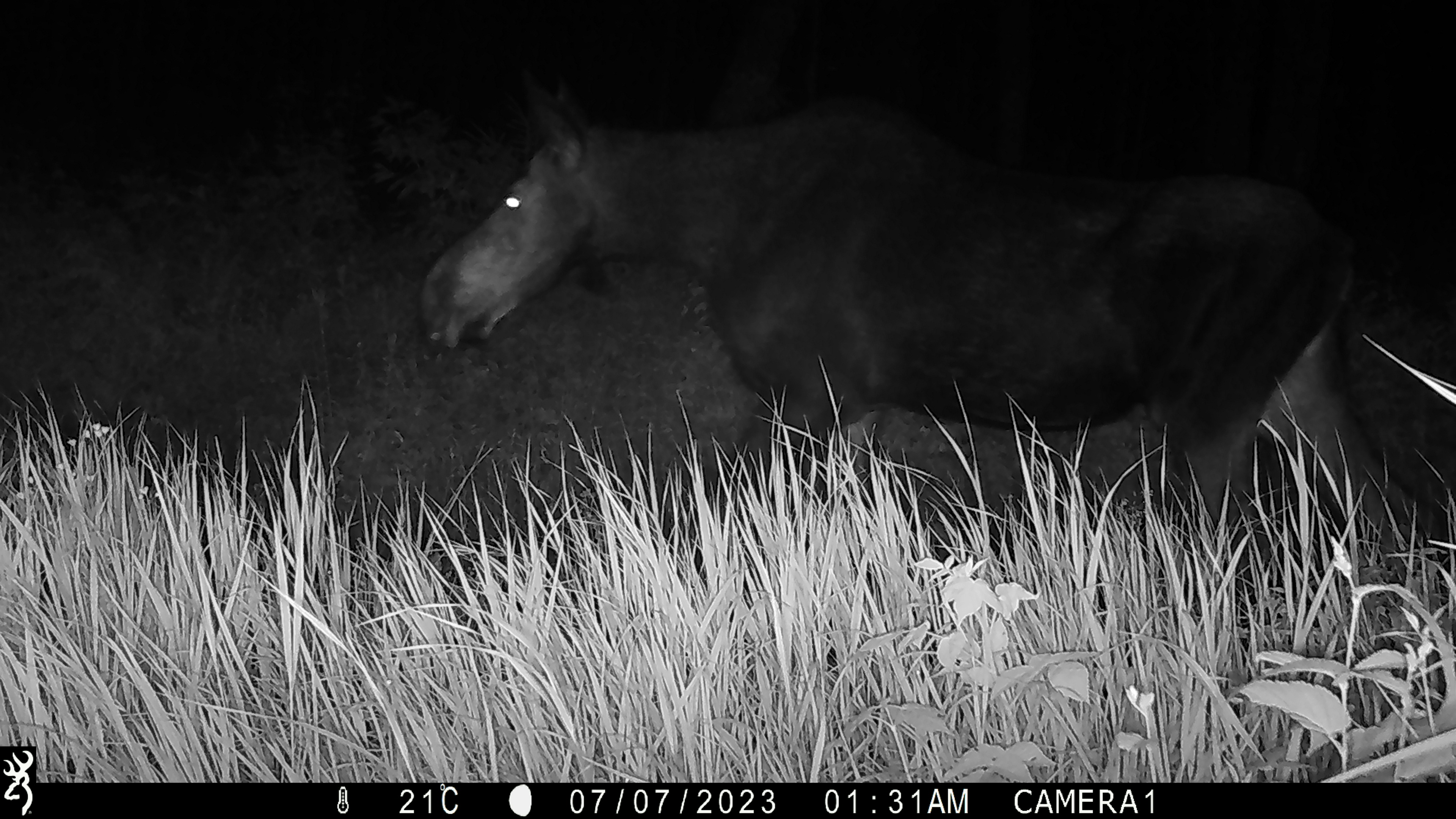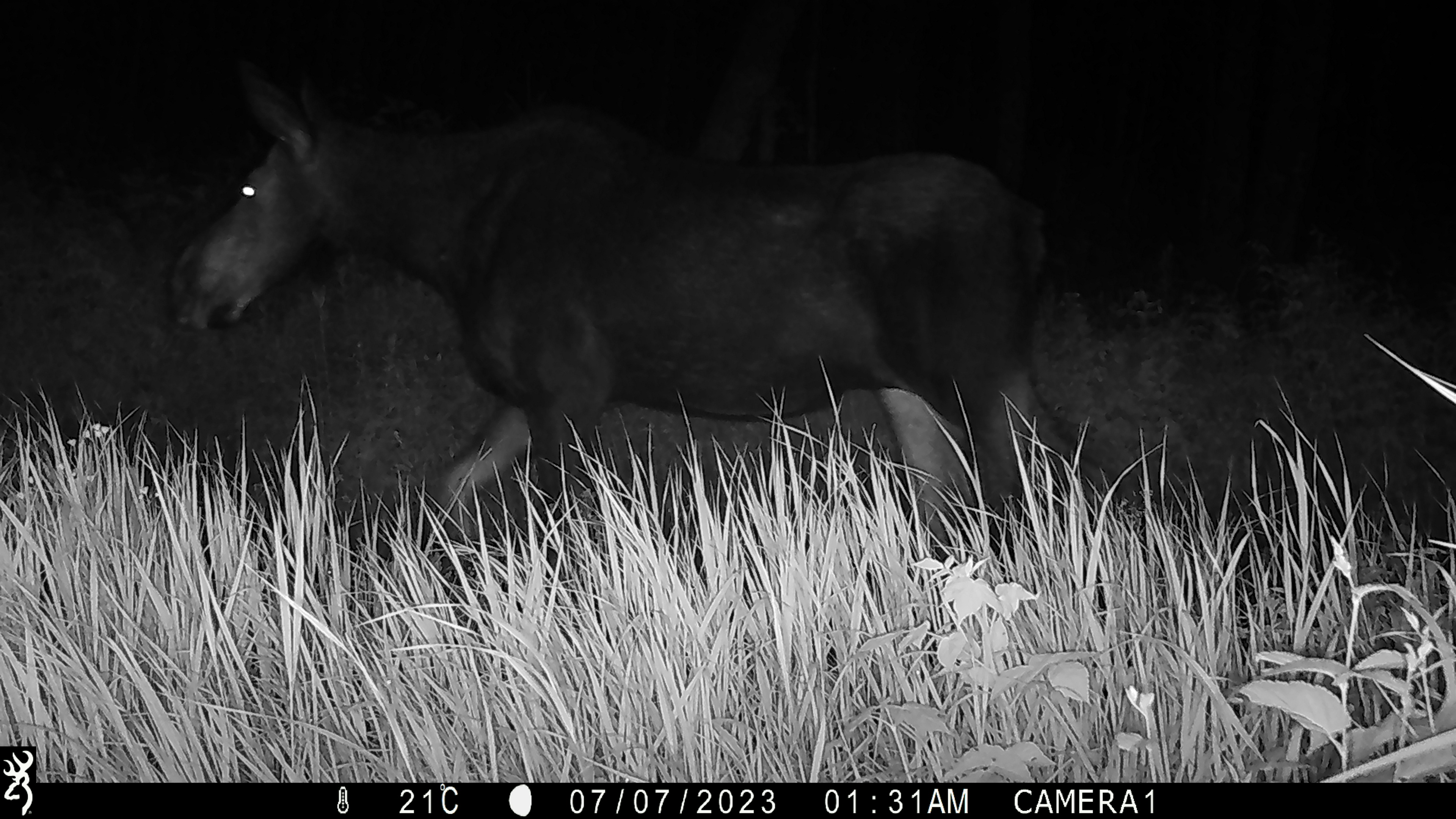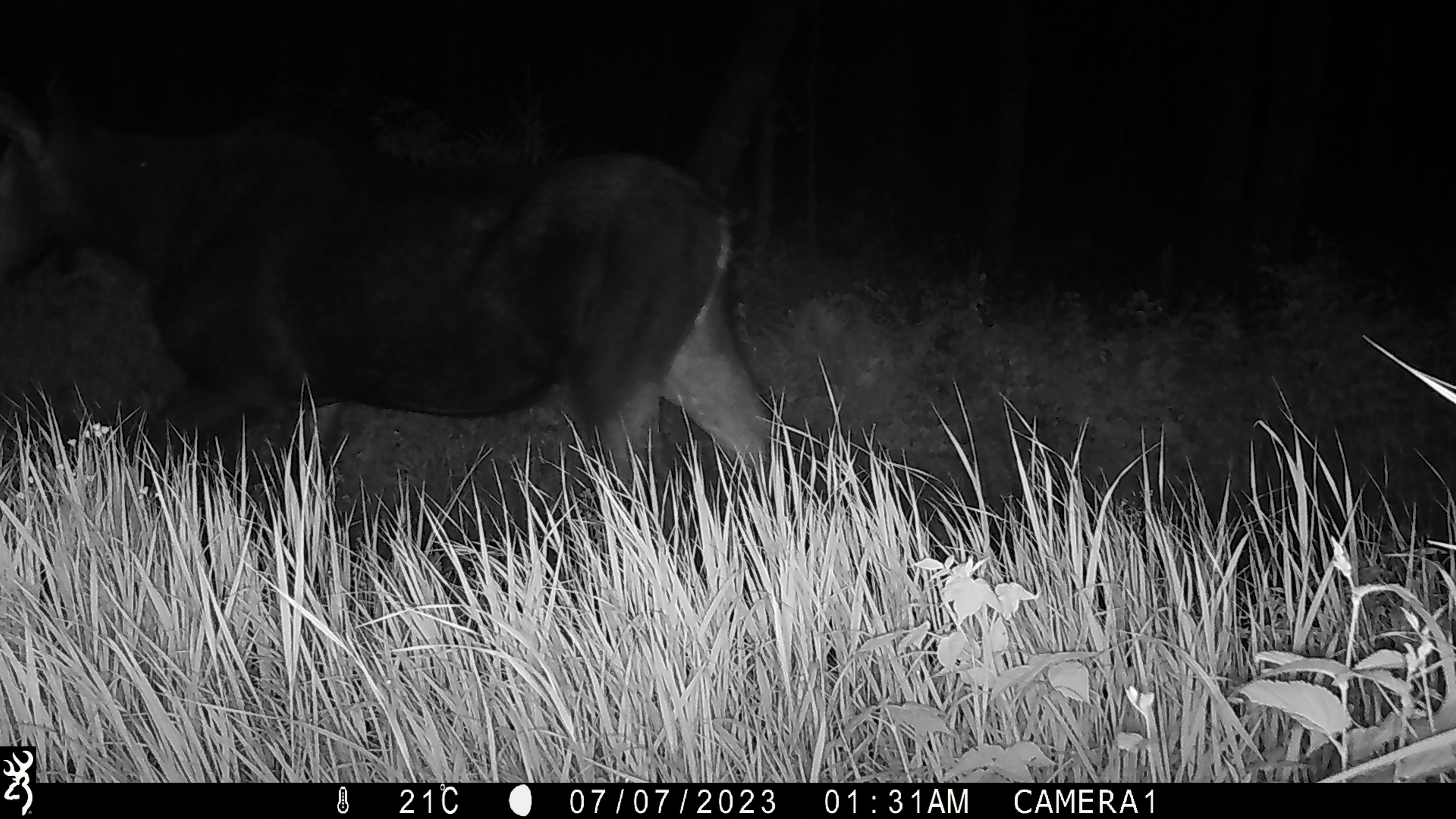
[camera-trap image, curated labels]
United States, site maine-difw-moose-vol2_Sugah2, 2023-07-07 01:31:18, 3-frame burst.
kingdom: Animalia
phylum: Chordata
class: Mammalia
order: Artiodactyla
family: Cervidae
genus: Alces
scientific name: Alces alces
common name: moose